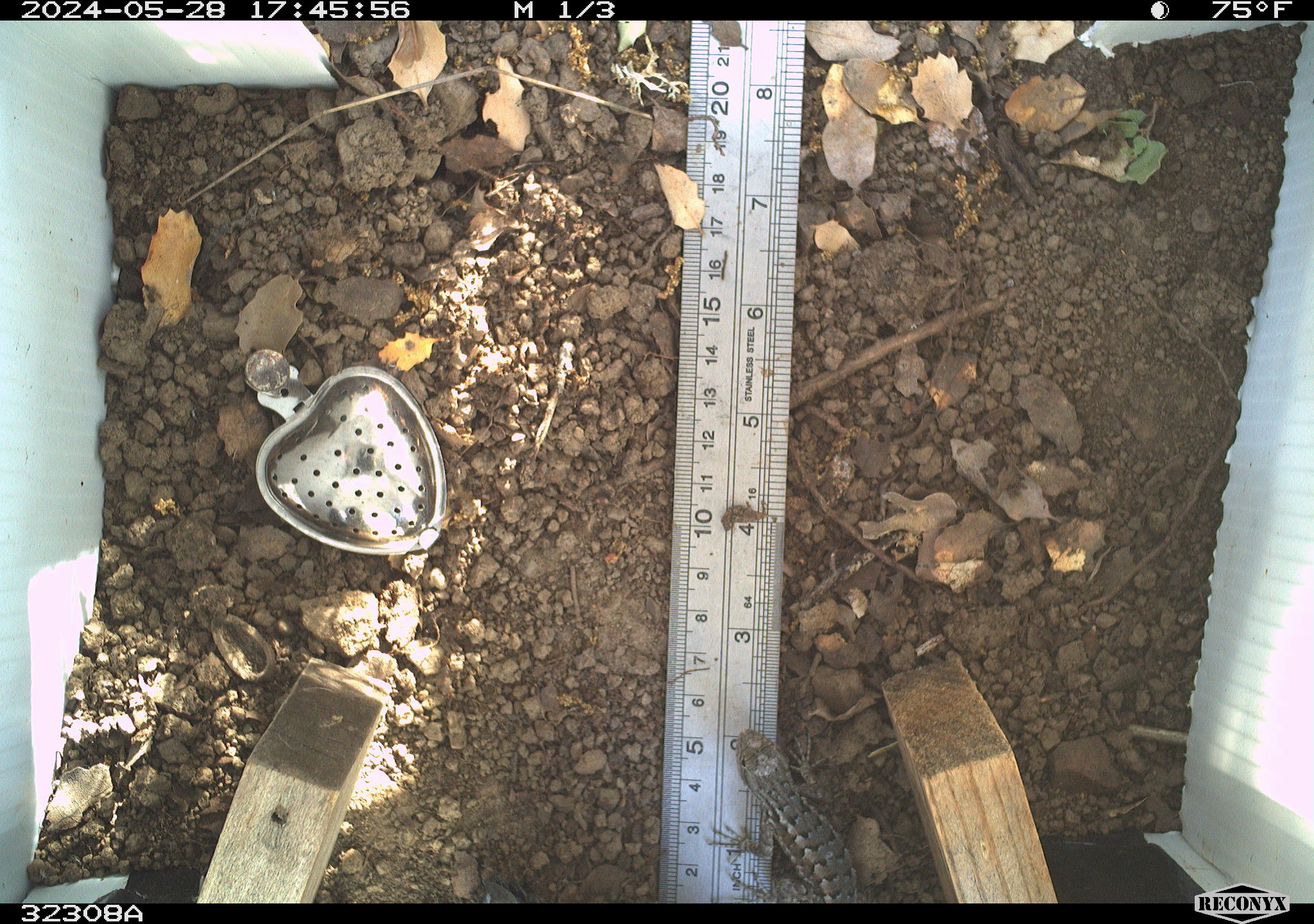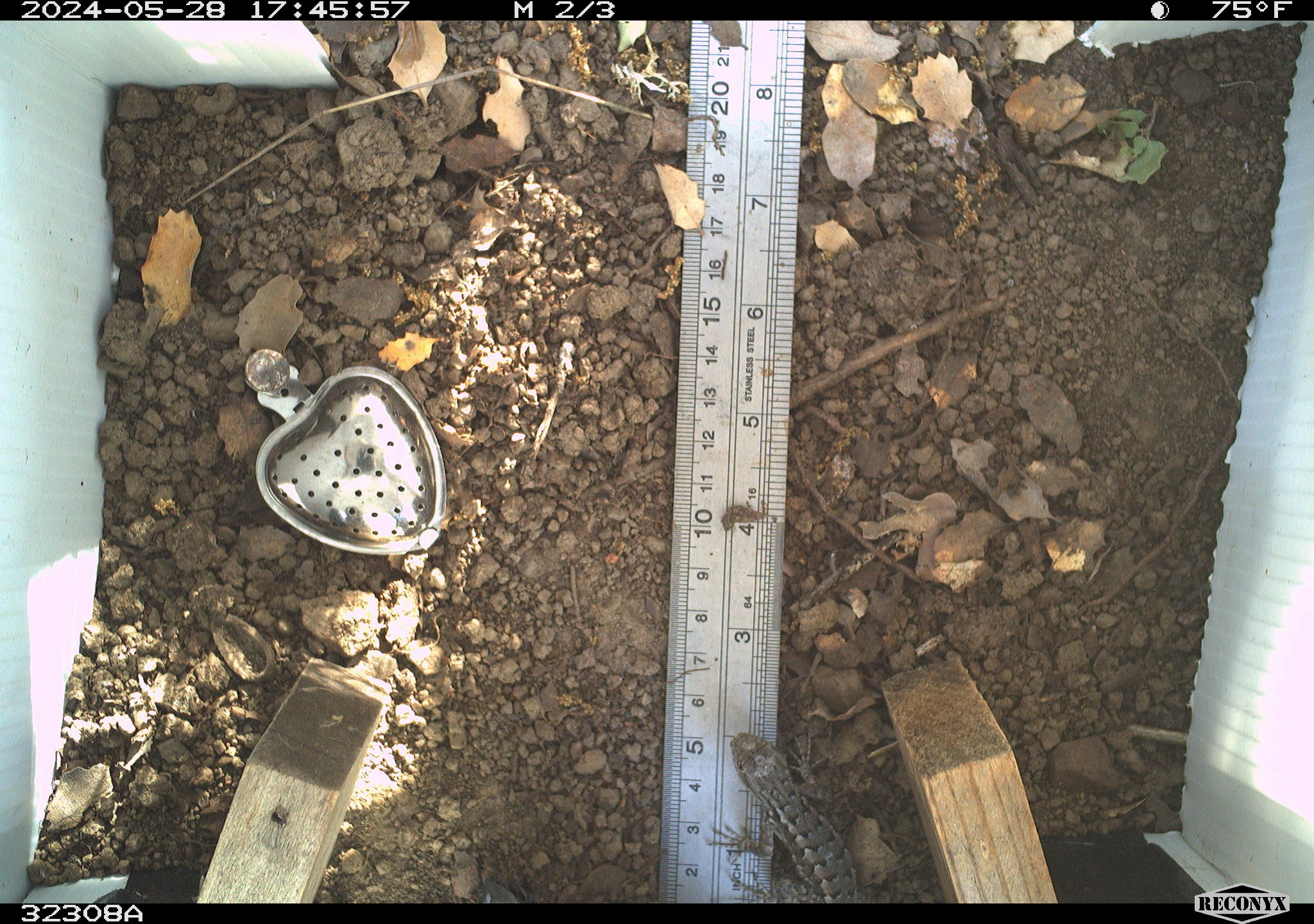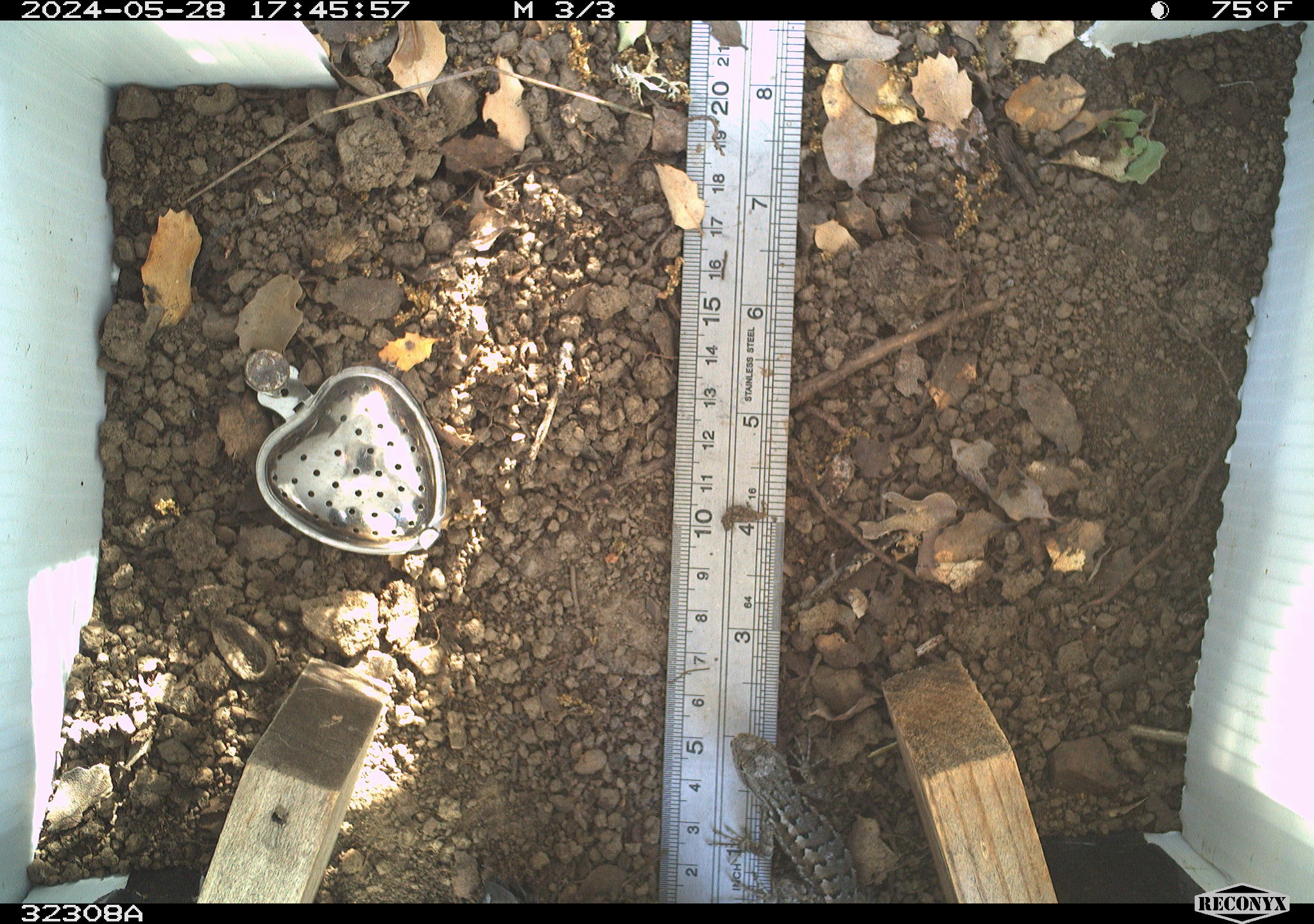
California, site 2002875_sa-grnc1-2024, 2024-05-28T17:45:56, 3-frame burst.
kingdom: Animalia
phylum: Chordata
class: Reptilia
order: Squamata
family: Phrynosomatidae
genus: Sceloporus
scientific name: Sceloporus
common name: spiny lizards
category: sceloporus species